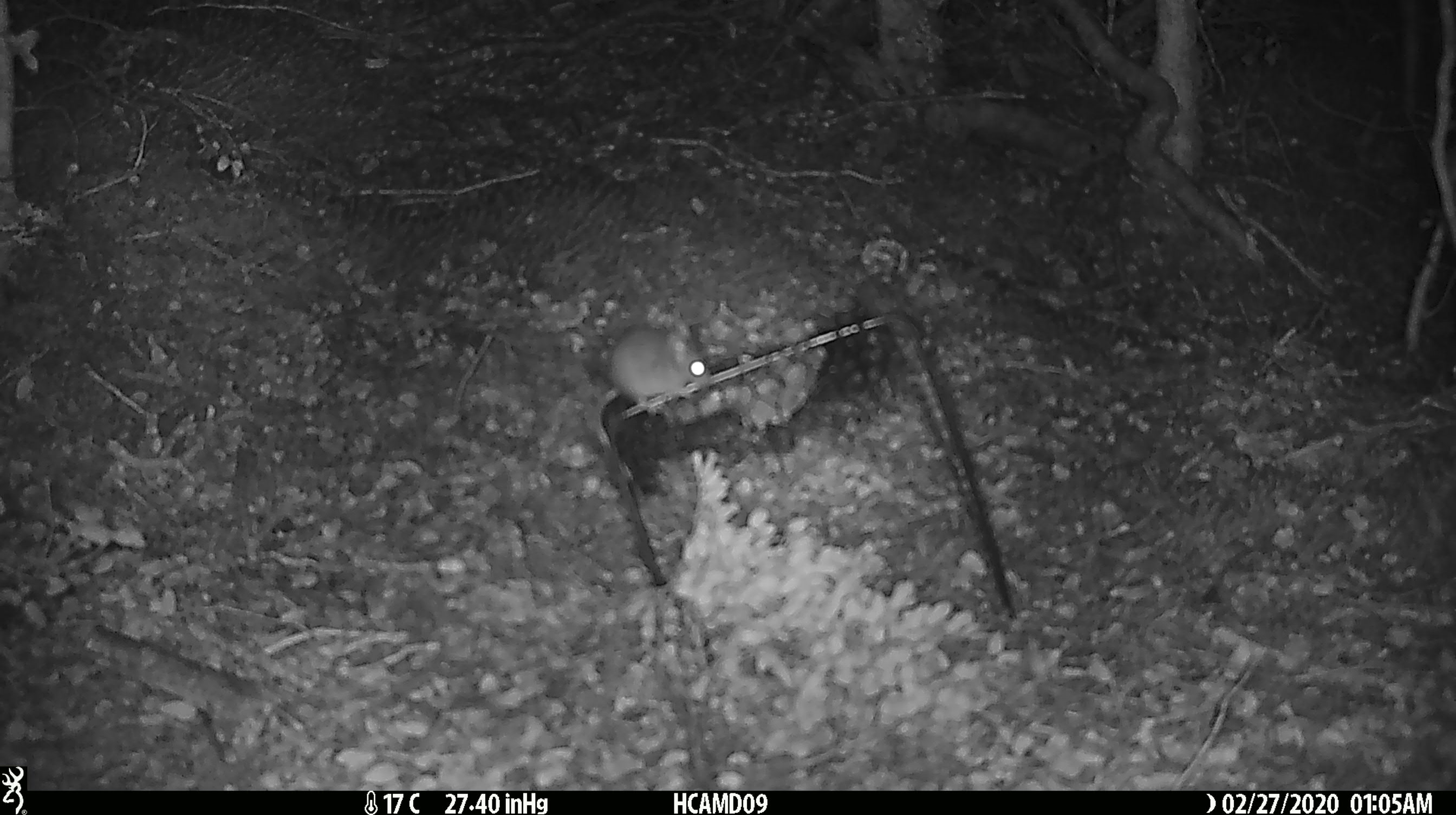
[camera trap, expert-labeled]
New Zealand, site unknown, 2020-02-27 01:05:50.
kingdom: Animalia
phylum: Chordata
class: Mammalia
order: Rodentia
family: Muridae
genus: Mus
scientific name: Mus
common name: mouse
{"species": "mouse (Mus)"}